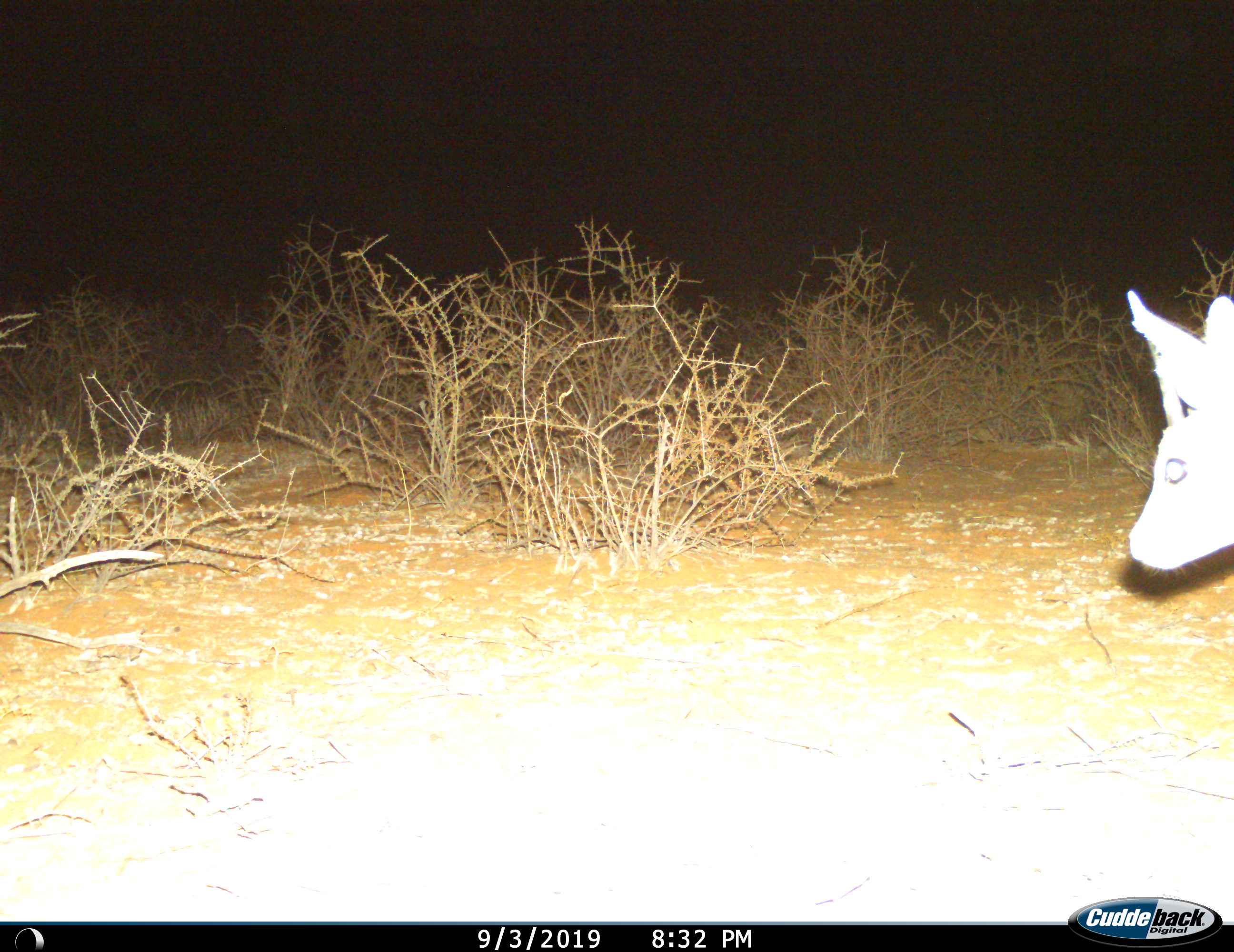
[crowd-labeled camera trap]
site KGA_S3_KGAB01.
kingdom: Animalia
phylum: Chordata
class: Mammalia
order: Artiodactyla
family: Bovidae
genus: Raphicerus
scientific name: Raphicerus campestris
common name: steenbok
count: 1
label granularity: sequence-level